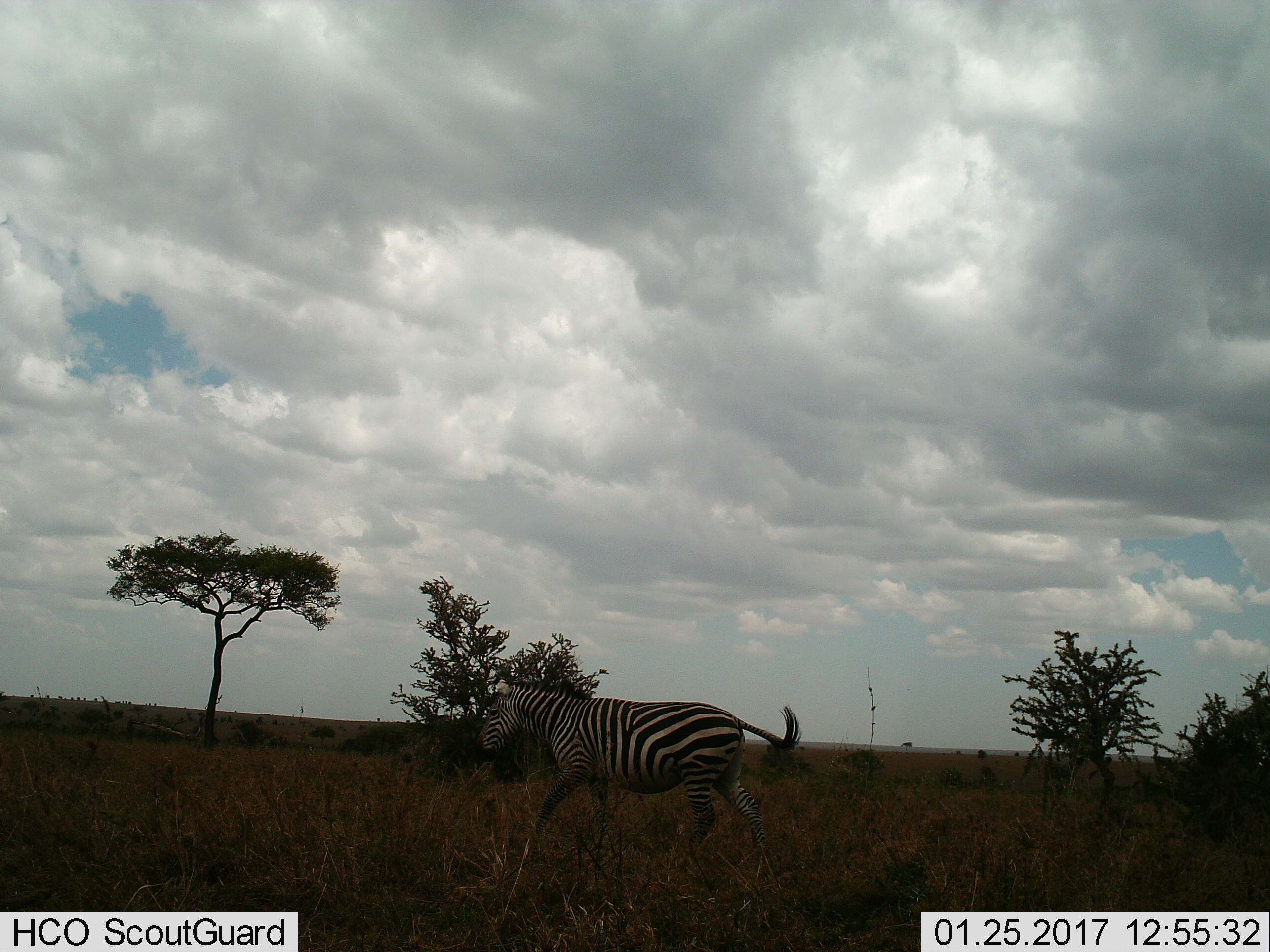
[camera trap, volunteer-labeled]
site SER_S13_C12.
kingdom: Animalia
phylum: Chordata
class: Mammalia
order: Perissodactyla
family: Equidae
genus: Equus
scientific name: Equus quagga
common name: plains zebra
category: zebraplains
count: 1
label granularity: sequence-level